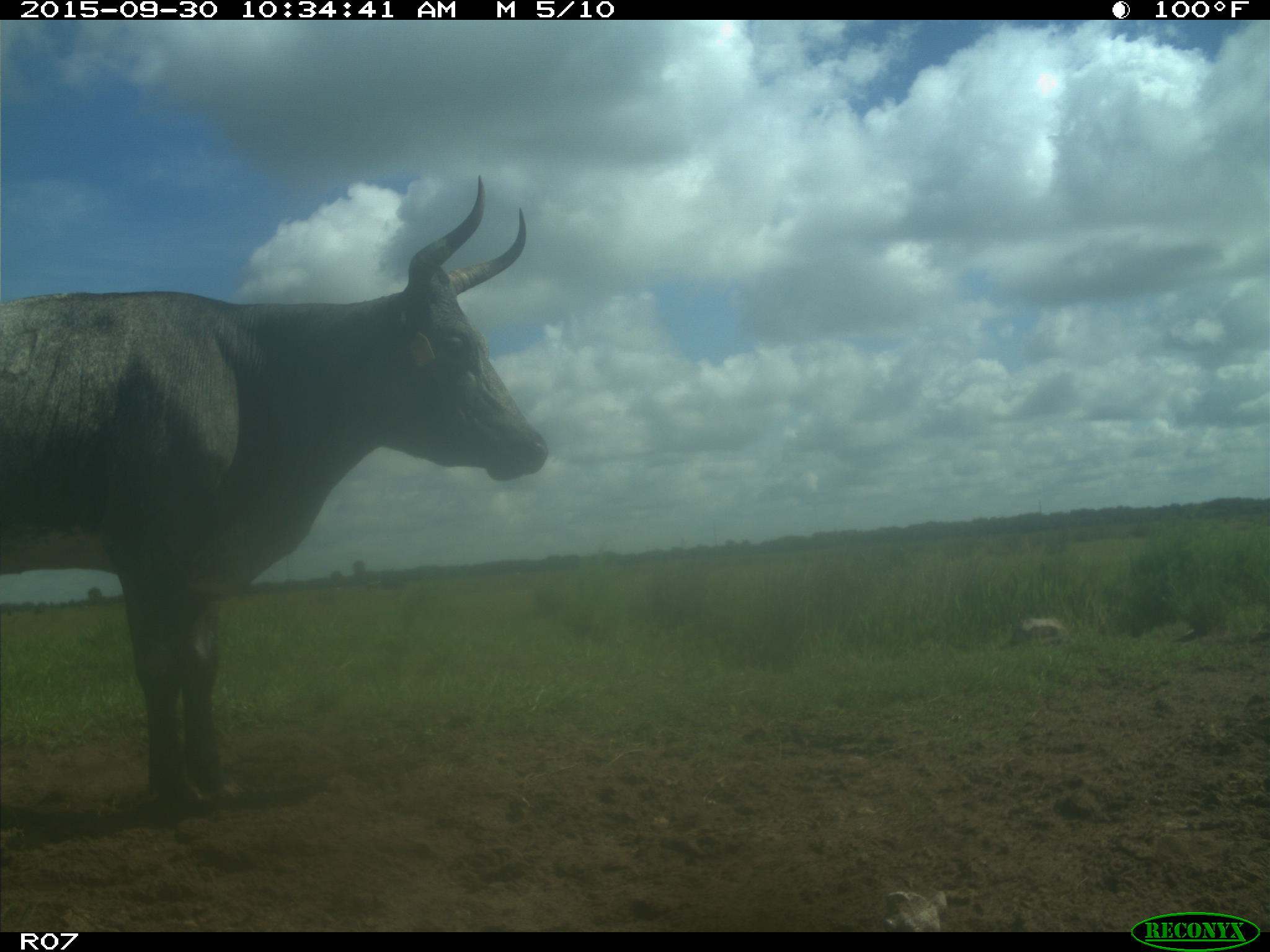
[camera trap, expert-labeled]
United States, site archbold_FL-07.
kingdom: Animalia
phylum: Chordata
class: Mammalia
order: Artiodactyla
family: Bovidae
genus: Bos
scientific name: Bos taurus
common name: domestic cow